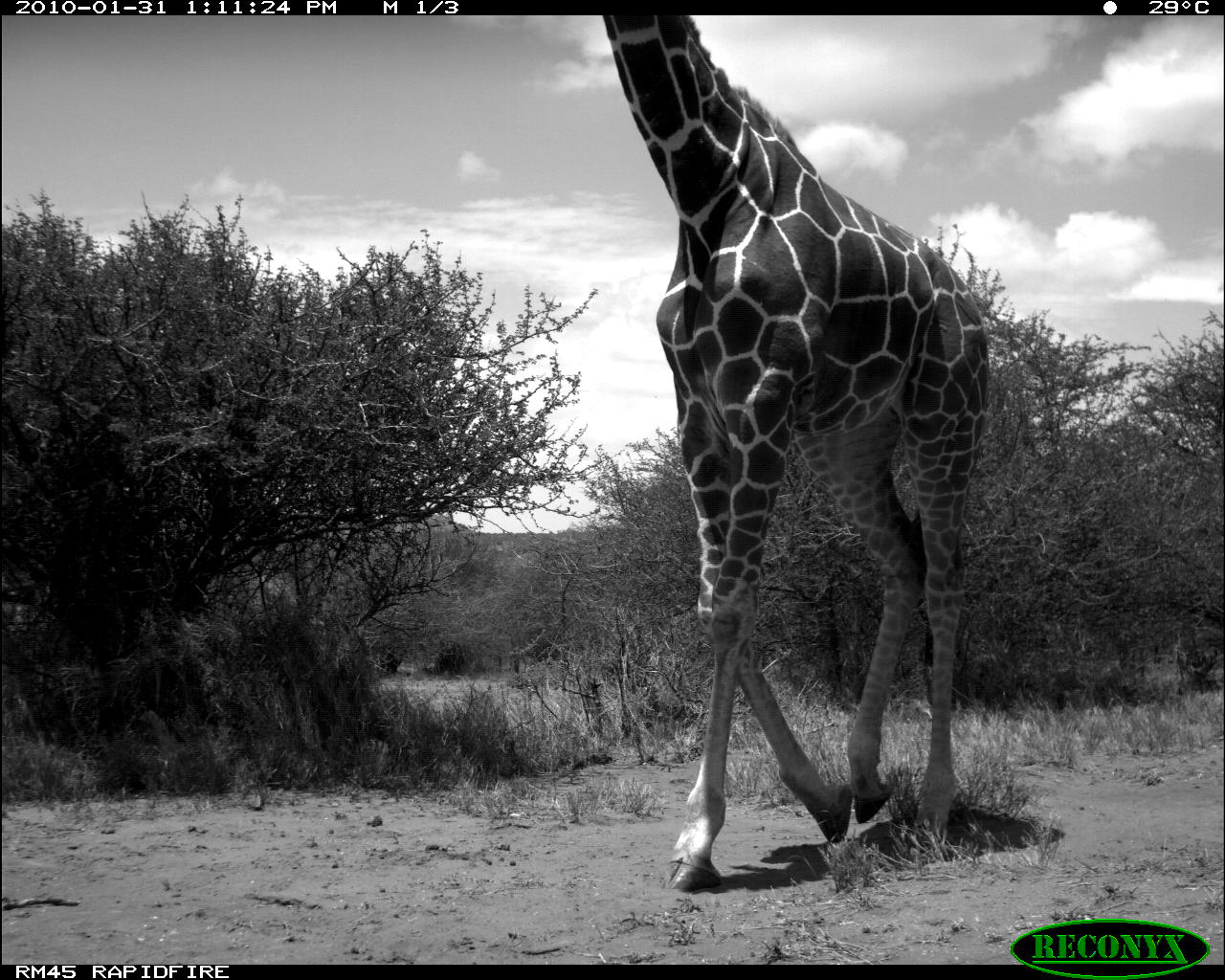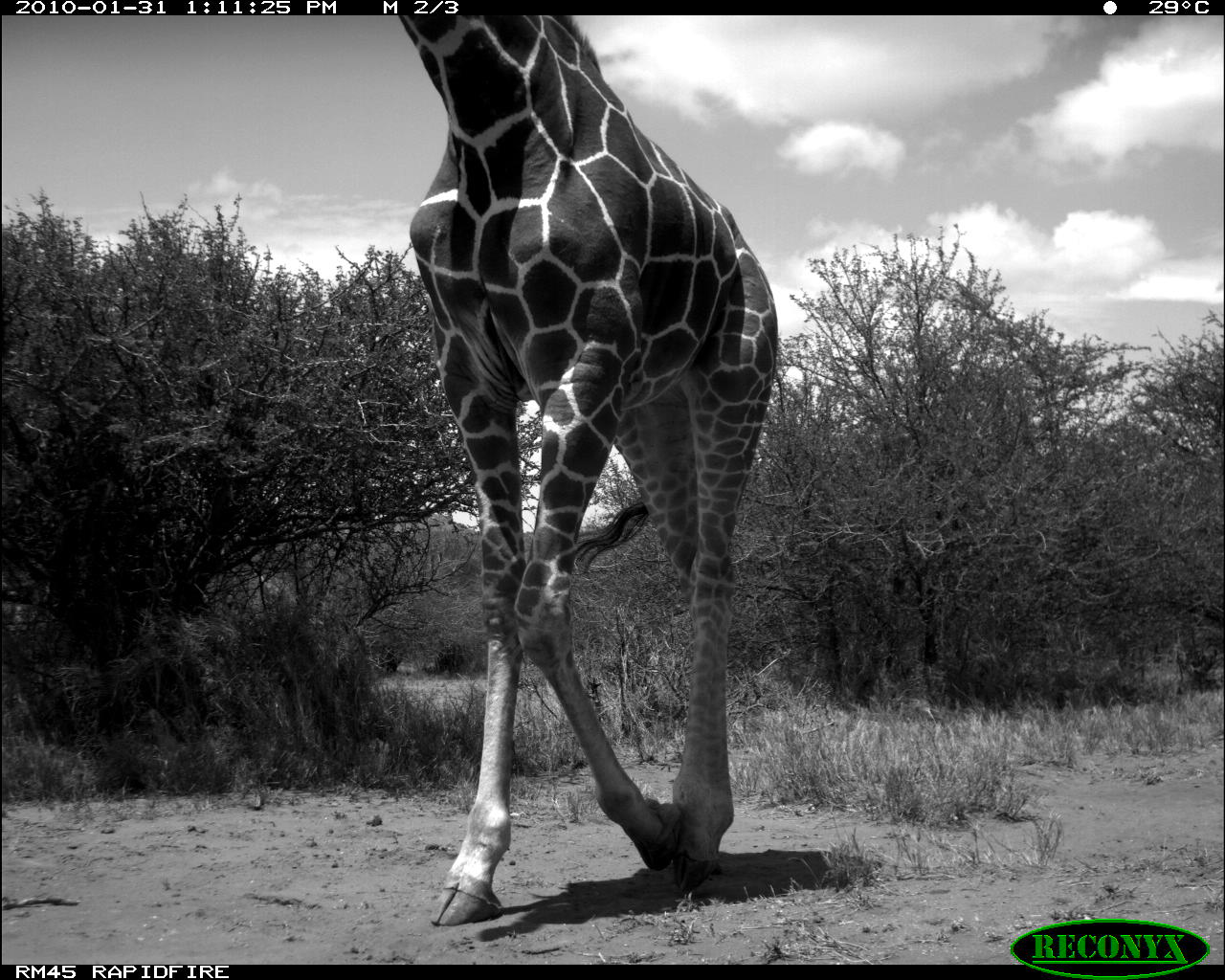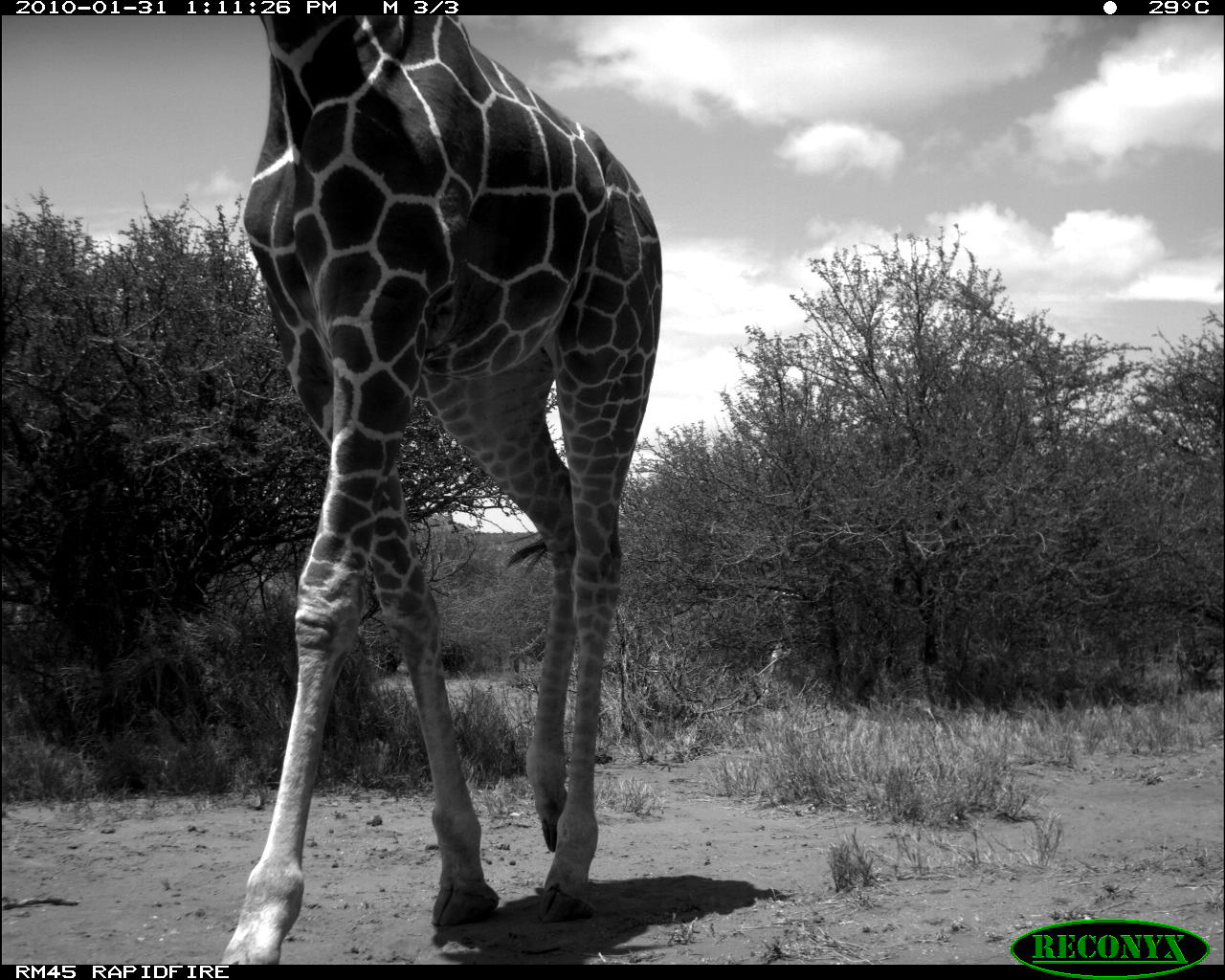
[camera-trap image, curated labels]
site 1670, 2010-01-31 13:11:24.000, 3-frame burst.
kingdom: Animalia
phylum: Chordata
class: Mammalia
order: Artiodactyla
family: Giraffidae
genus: Giraffa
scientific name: Giraffa camelopardalis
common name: giraffe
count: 1